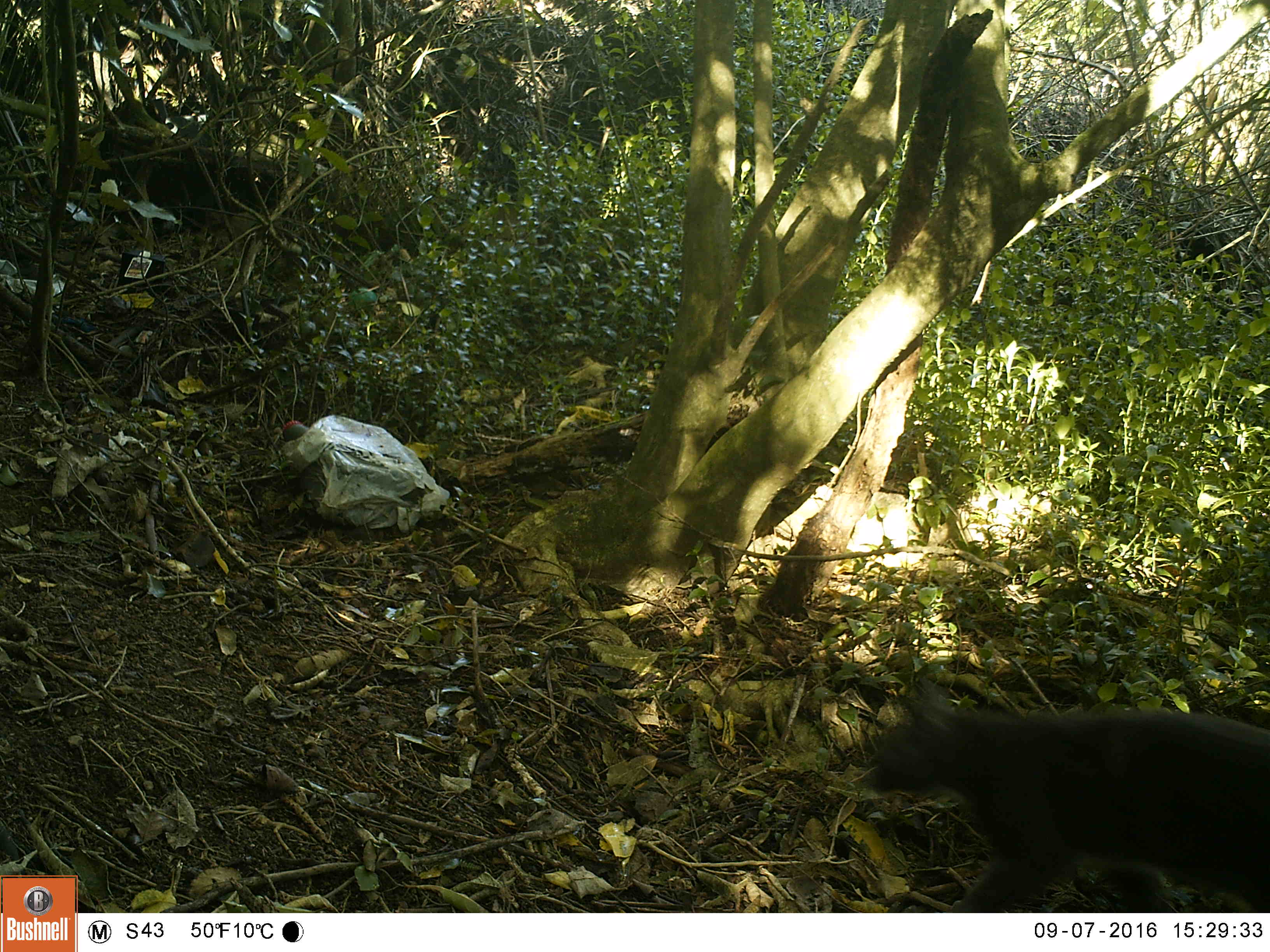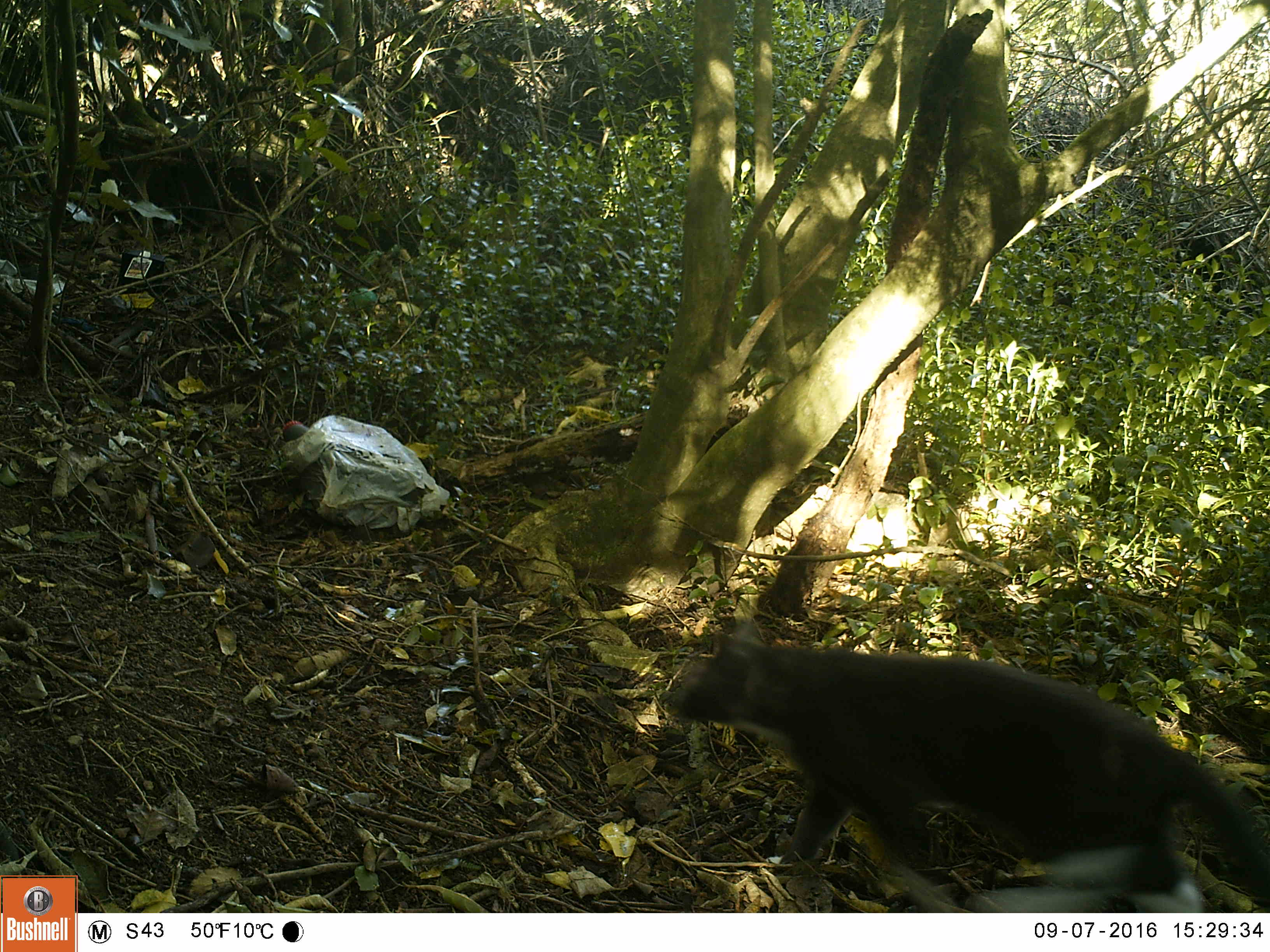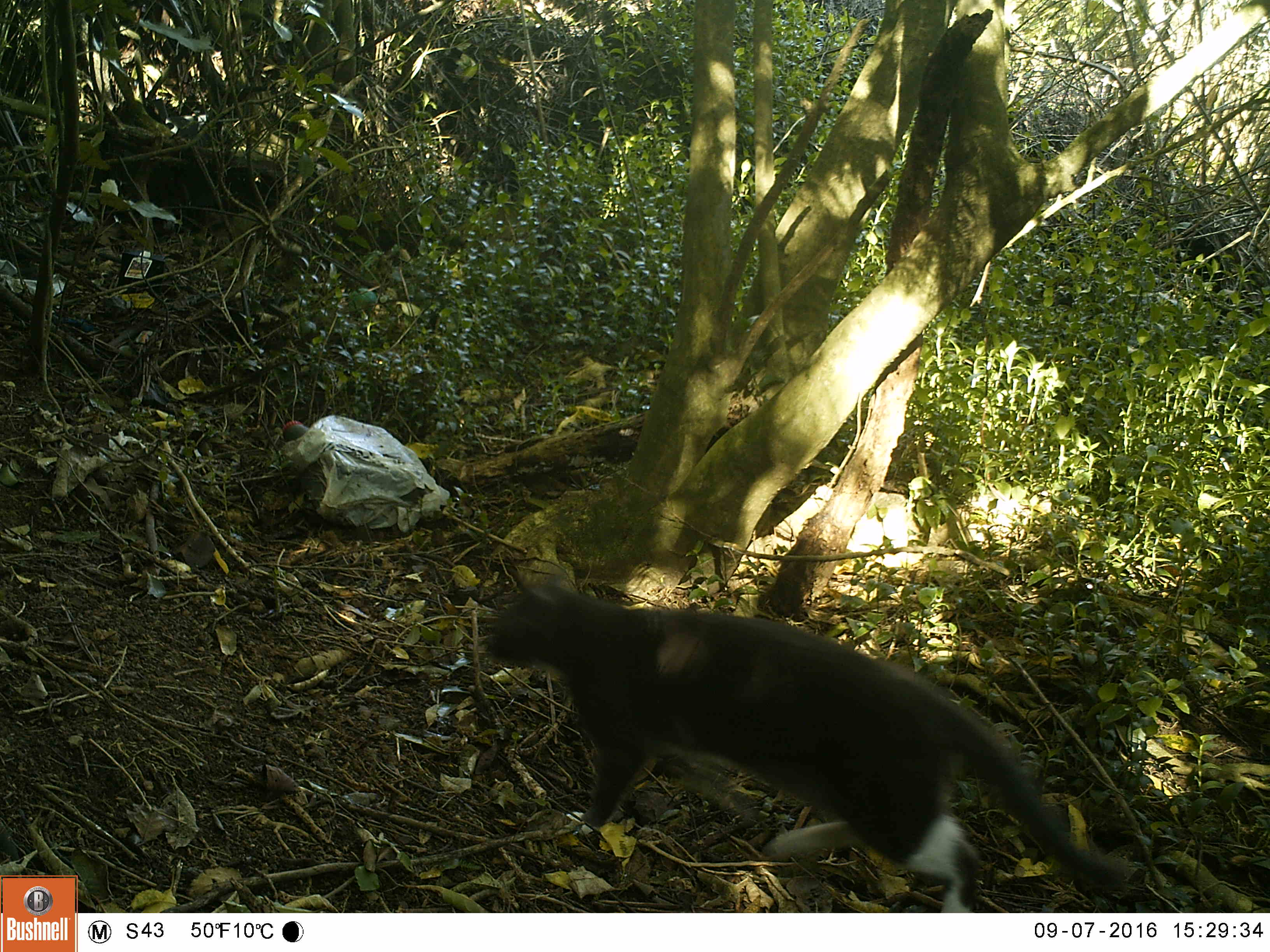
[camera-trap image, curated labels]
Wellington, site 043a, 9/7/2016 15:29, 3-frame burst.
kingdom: Animalia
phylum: Chordata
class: Mammalia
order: Carnivora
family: Felidae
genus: Felis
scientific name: Felis catus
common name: cat